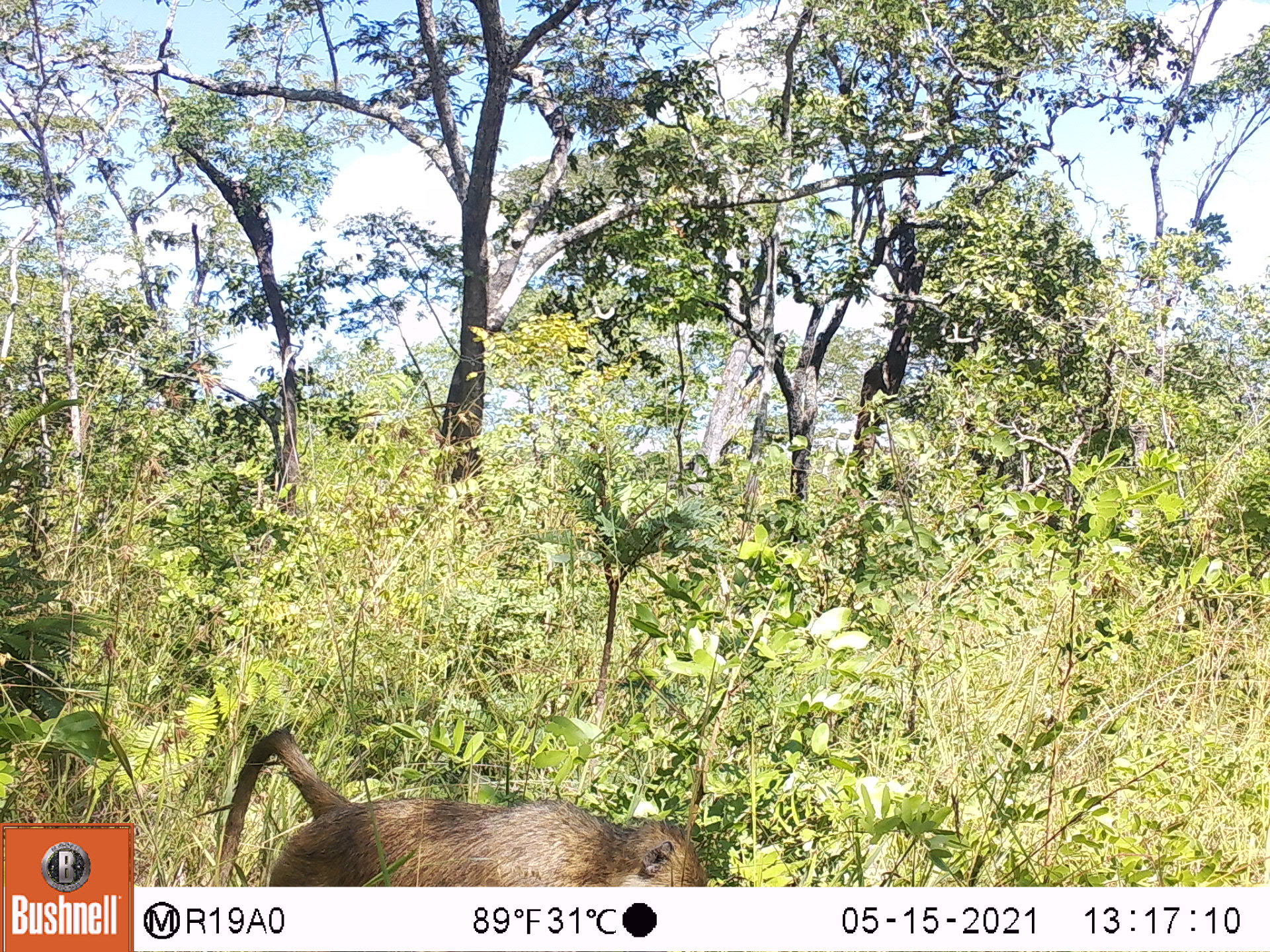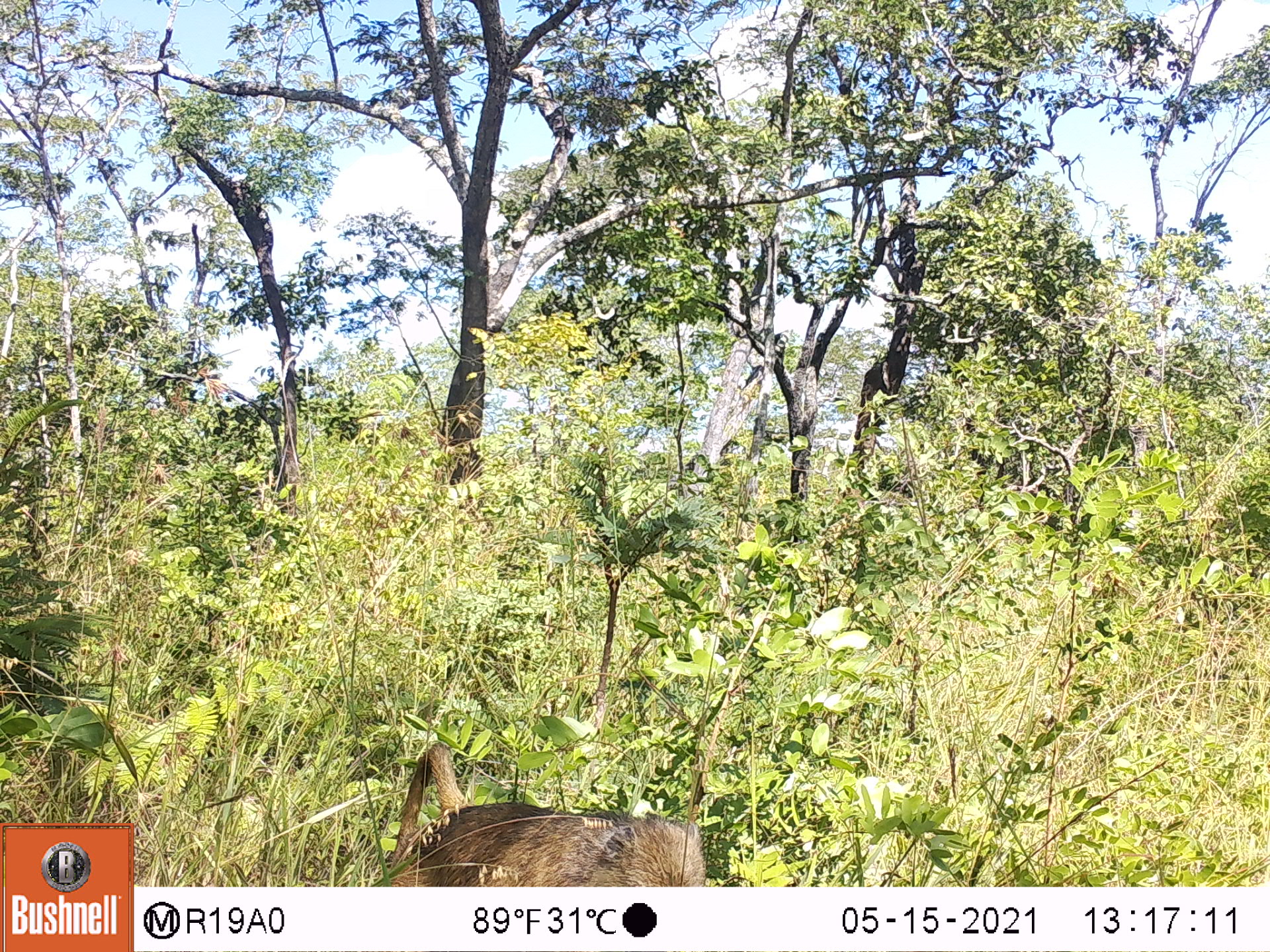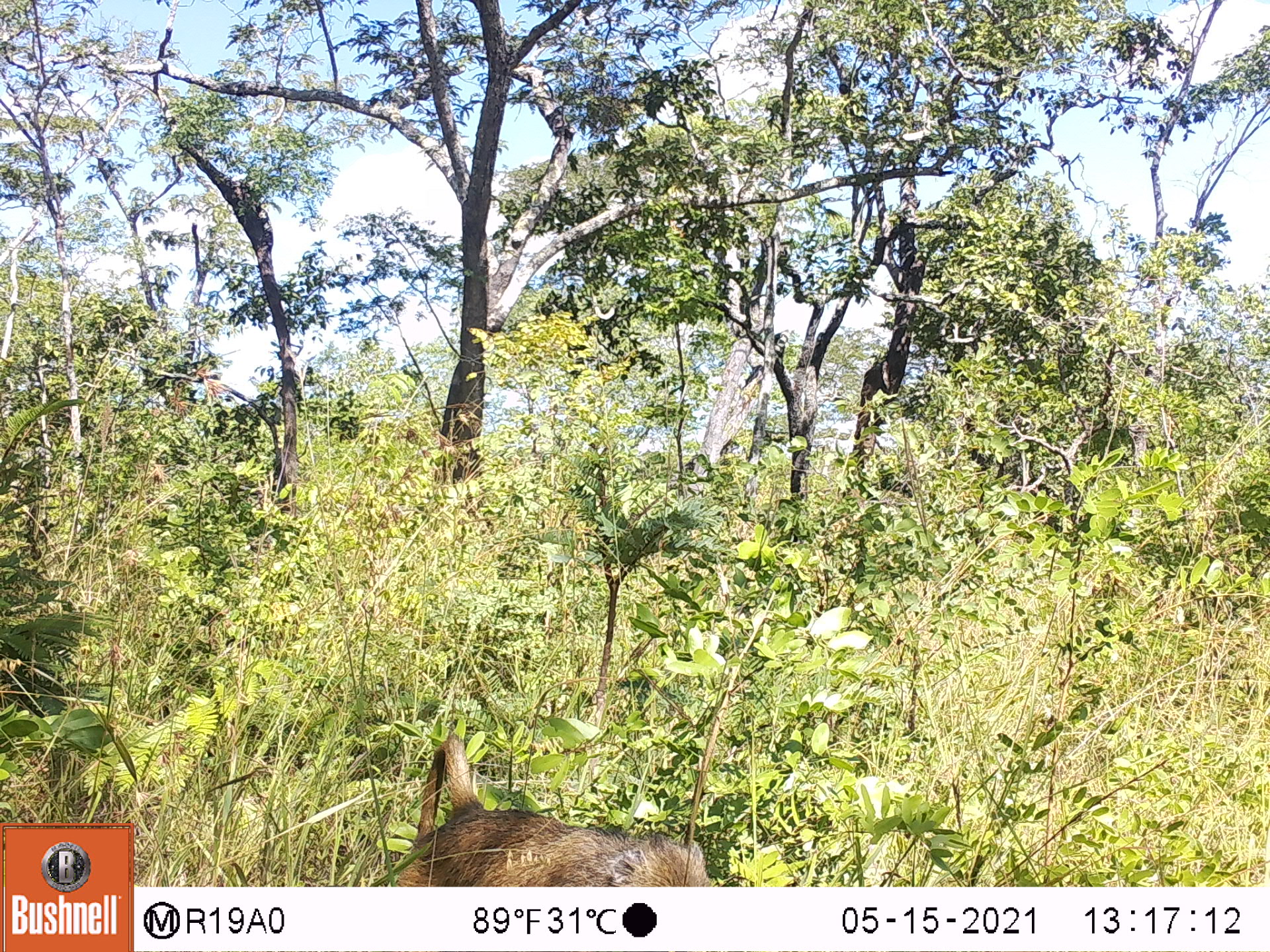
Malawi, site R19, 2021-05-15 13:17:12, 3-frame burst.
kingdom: Animalia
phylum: Chordata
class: Mammalia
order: Primates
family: Cercopithecidae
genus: Papio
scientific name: Papio cynocephalus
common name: yellow baboon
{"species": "yellow baboon (Papio cynocephalus)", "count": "1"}